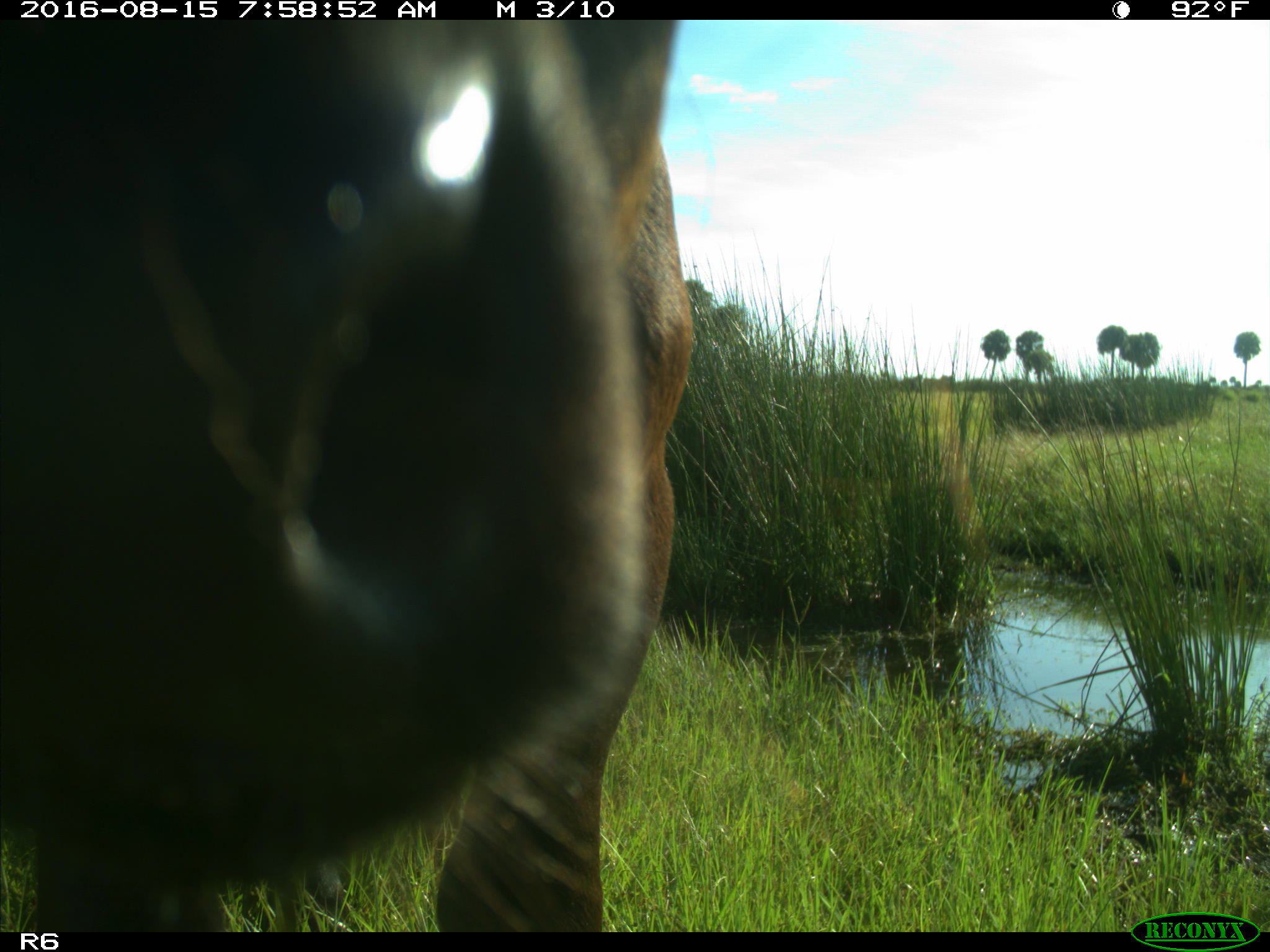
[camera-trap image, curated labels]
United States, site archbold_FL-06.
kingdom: Animalia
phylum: Chordata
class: Mammalia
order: Artiodactyla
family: Bovidae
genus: Bos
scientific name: Bos taurus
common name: domestic cow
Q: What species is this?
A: Bos taurus (domestic cow).